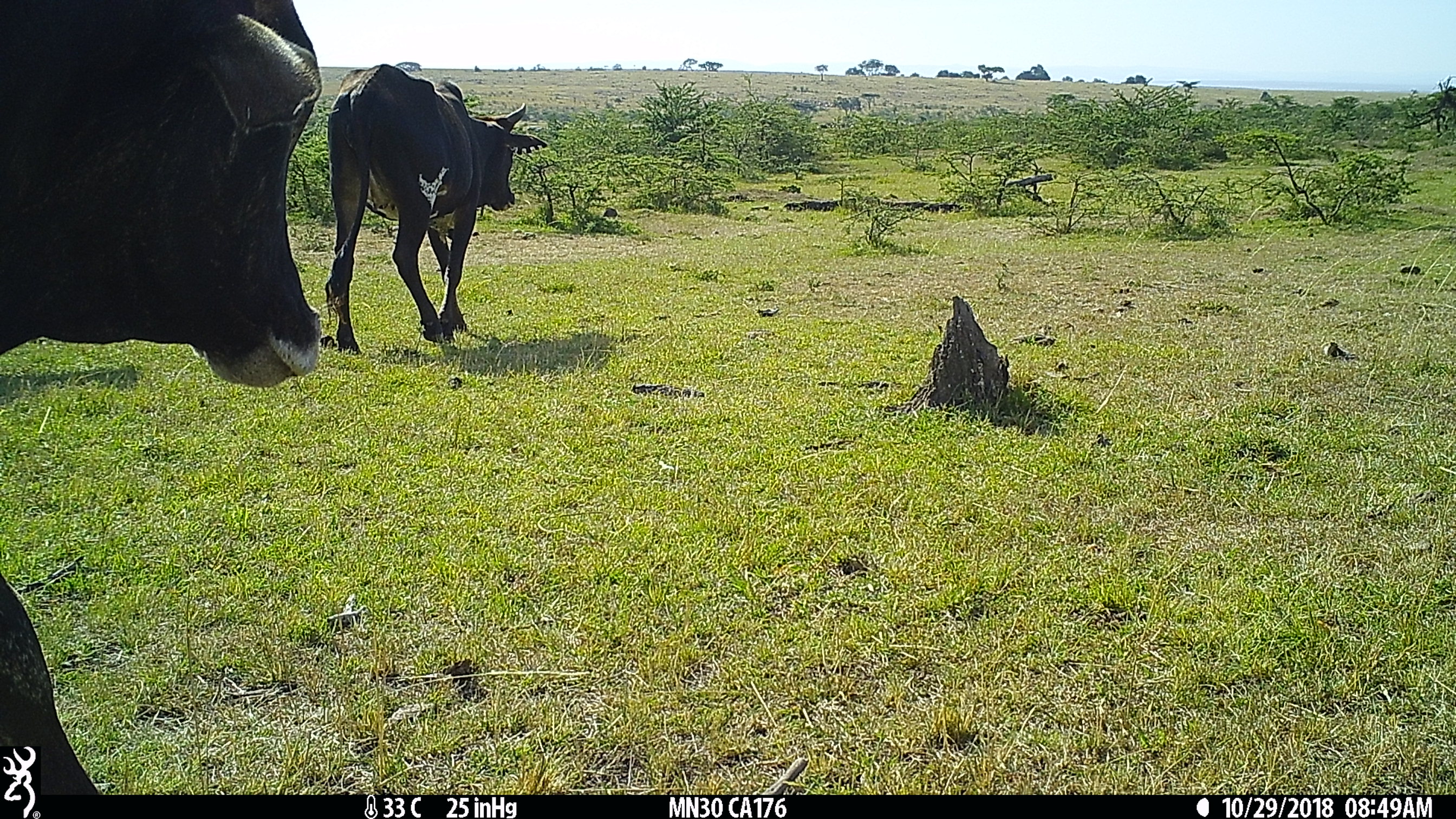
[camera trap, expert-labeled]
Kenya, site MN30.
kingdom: Animalia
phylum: Chordata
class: Mammalia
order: Artiodactyla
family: Bovidae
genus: Bos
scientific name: Bos taurus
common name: cattle